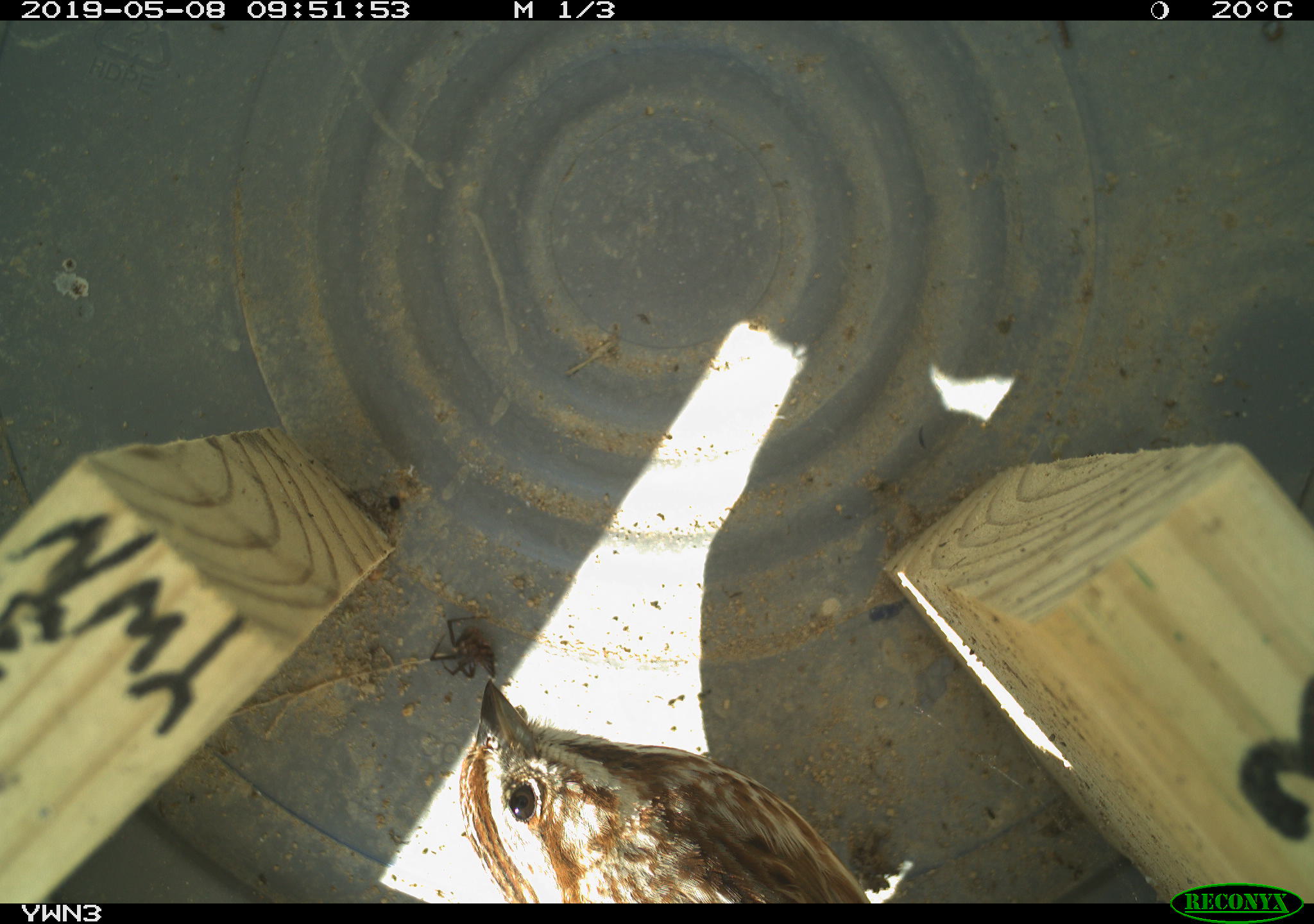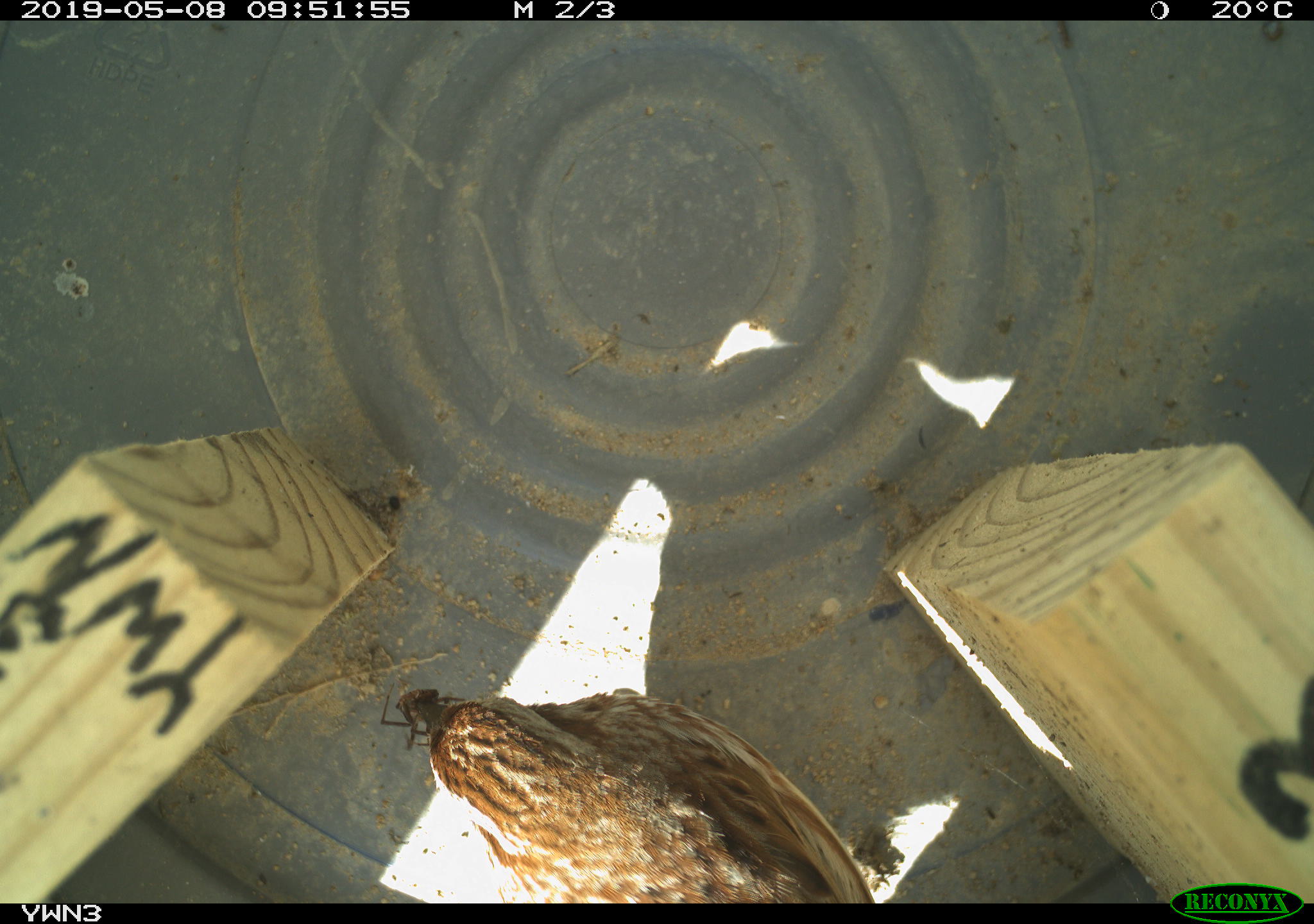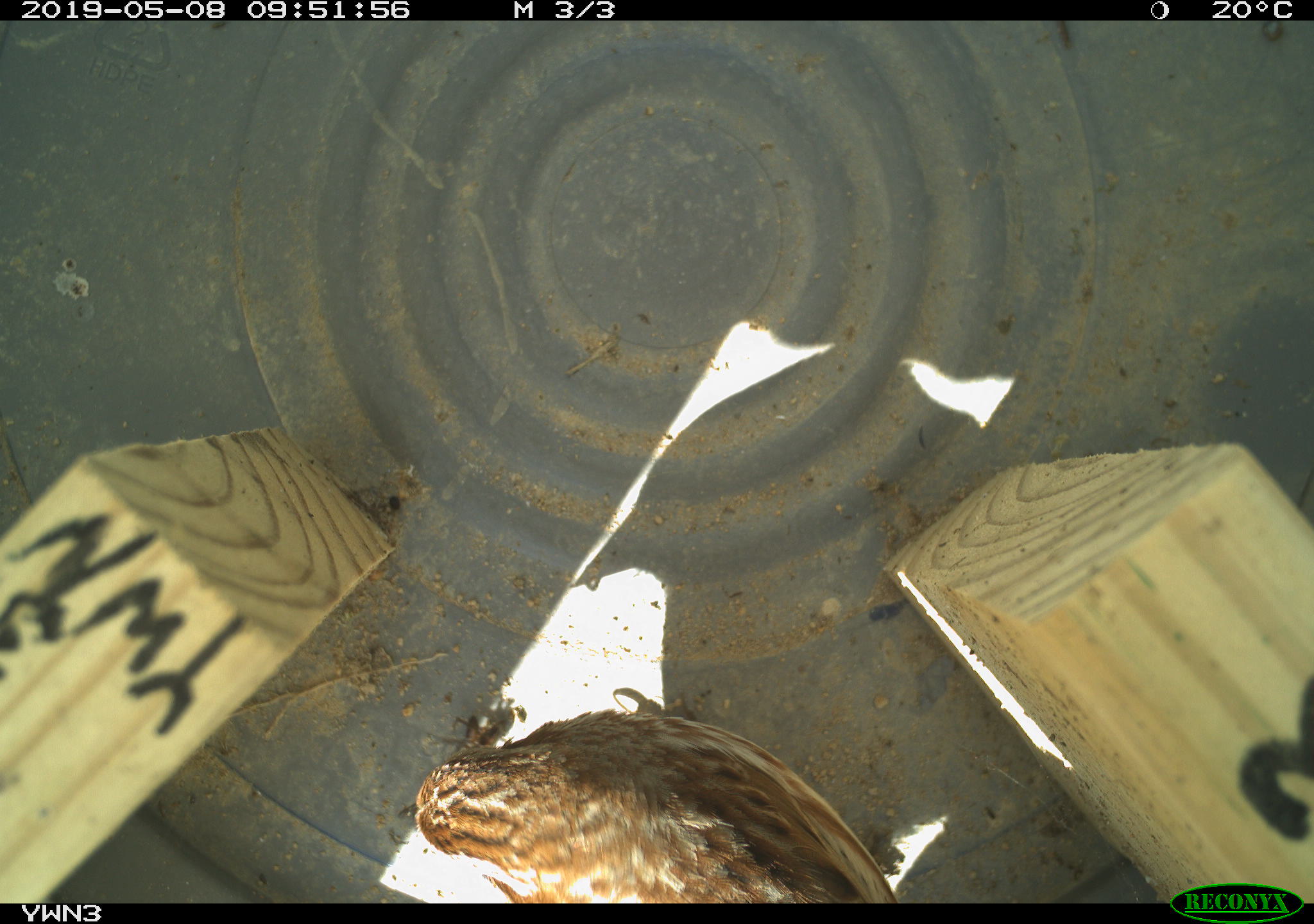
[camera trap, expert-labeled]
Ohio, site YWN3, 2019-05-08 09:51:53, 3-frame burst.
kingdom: Animalia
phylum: Chordata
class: Aves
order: Passeriformes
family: Passerellidae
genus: Melospiza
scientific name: Melospiza melodia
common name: song sparrow